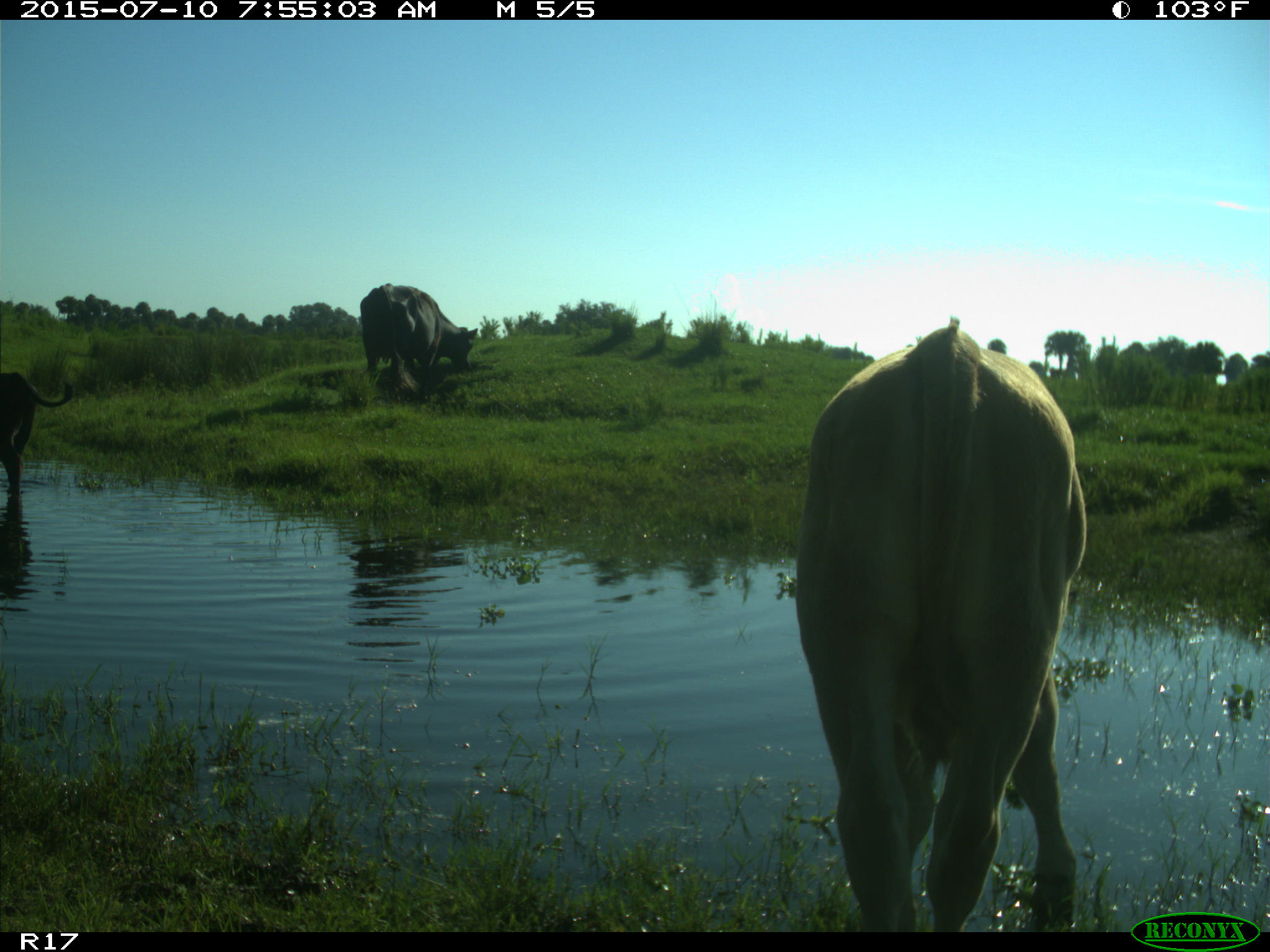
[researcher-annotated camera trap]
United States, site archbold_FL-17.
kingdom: Animalia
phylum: Chordata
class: Mammalia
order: Artiodactyla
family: Bovidae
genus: Bos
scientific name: Bos taurus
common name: domestic cow